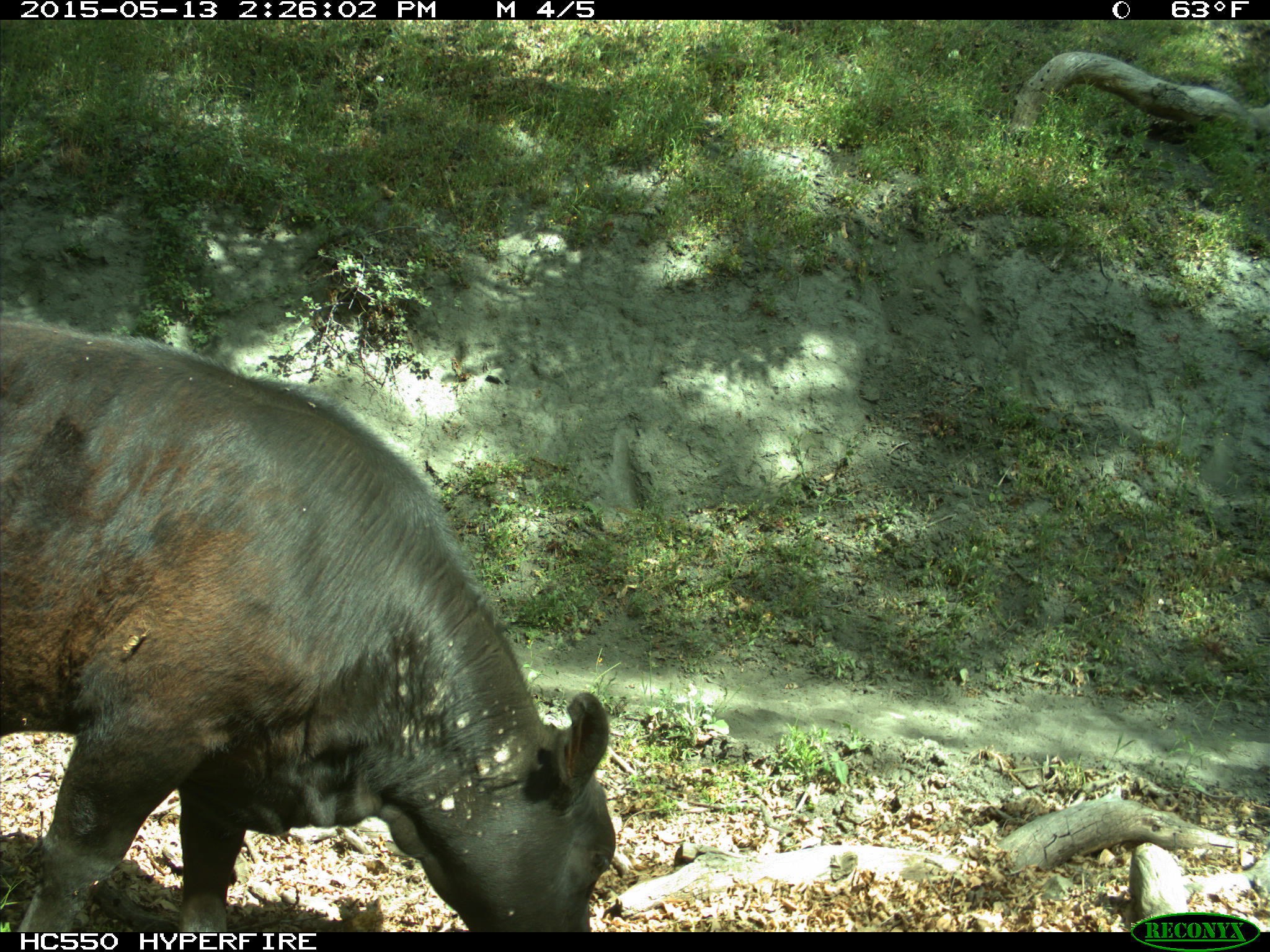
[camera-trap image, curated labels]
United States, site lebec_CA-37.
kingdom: Animalia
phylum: Chordata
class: Mammalia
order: Artiodactyla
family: Bovidae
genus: Bos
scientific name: Bos taurus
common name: domestic cow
Bos taurus (domestic cow).